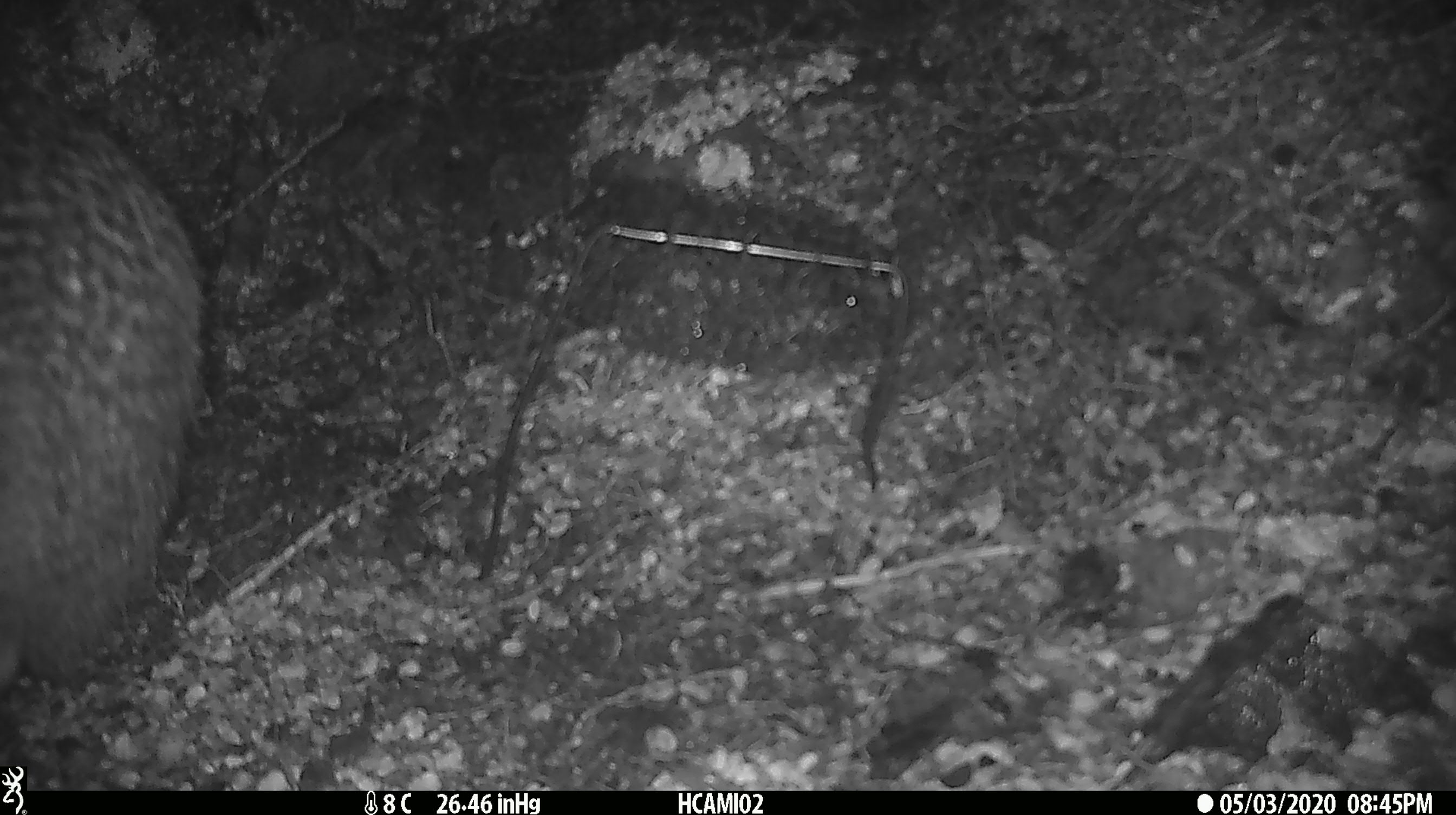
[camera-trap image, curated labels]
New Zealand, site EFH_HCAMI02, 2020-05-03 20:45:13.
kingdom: Animalia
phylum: Chordata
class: Aves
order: Apterygiformes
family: Apterygidae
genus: Apteryx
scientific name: Apteryx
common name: kiwi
Kiwi (Apteryx).